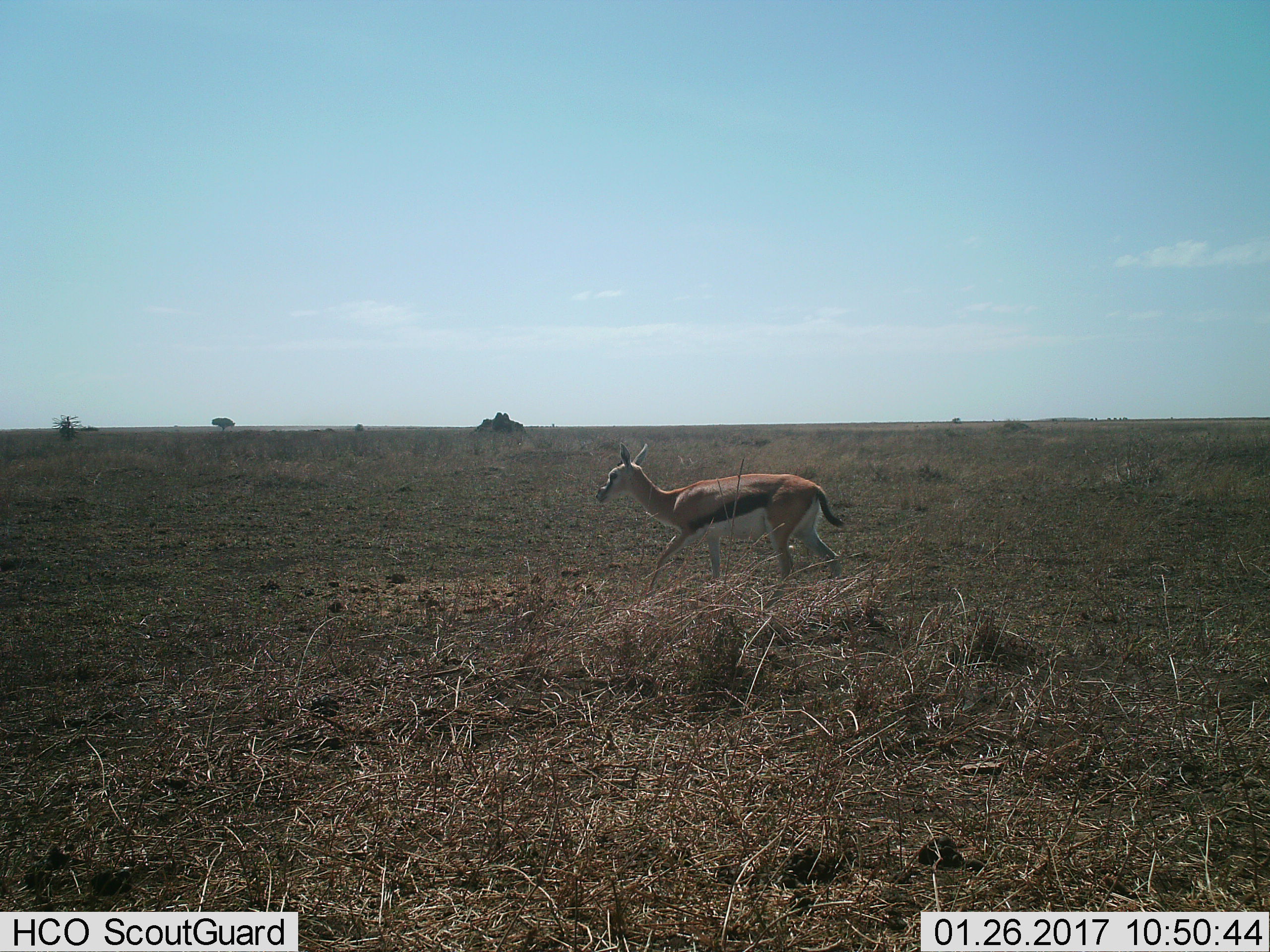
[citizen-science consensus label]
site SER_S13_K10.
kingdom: Animalia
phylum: Chordata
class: Mammalia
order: Artiodactyla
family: Bovidae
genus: Eudorcas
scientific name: Eudorcas thomsonii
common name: thomson's gazelle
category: gazellethomsons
Gazellethomsons (thomson's gazelle) (Eudorcas thomsonii), count 1. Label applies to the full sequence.